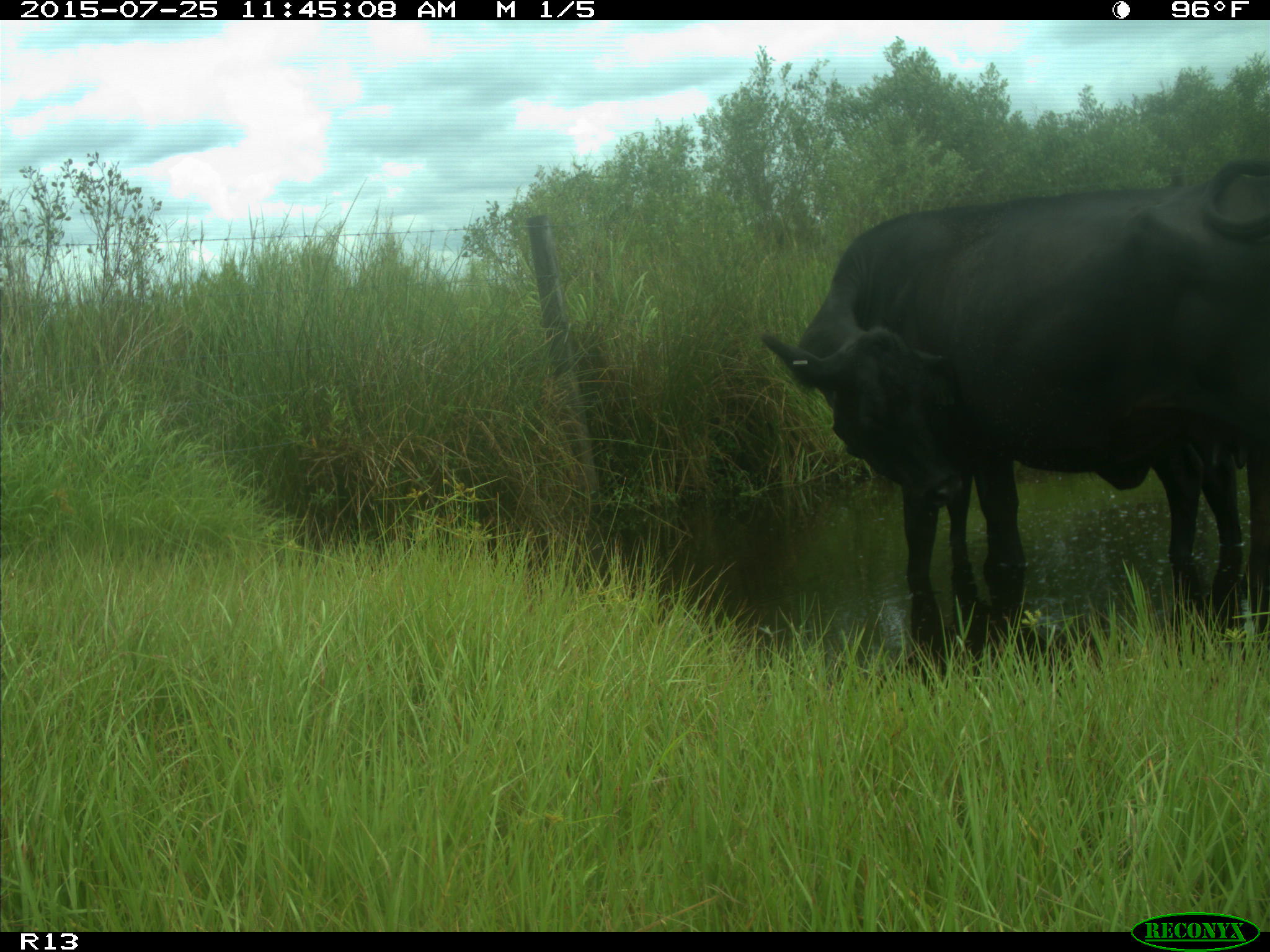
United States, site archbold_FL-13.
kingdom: Animalia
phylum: Chordata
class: Mammalia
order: Artiodactyla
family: Bovidae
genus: Bos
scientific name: Bos taurus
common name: domestic cow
Bos taurus (domestic cow).